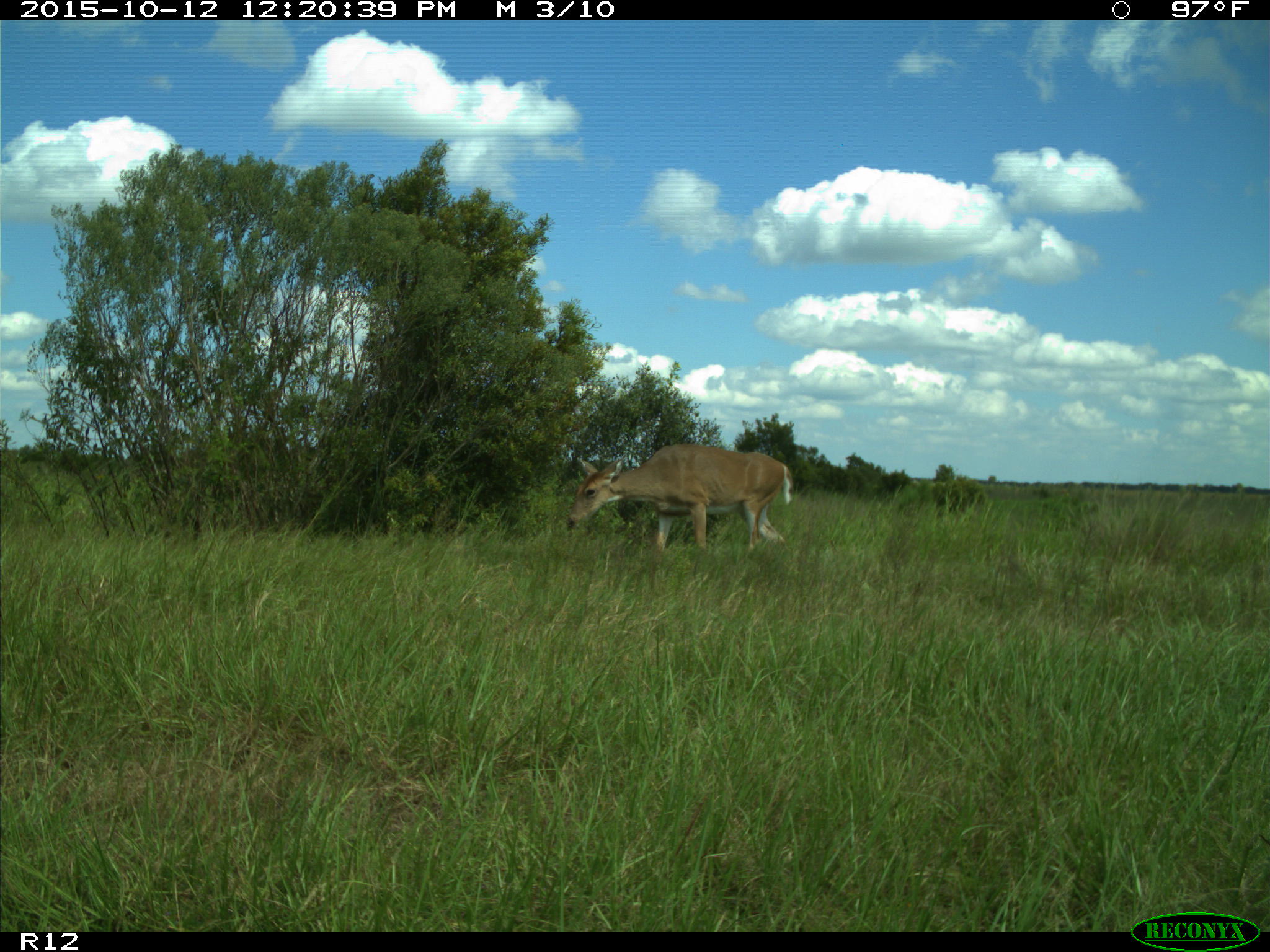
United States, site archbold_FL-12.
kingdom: Animalia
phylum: Chordata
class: Mammalia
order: Artiodactyla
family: Cervidae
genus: Odocoileus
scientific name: Odocoileus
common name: deer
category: unidentified deer